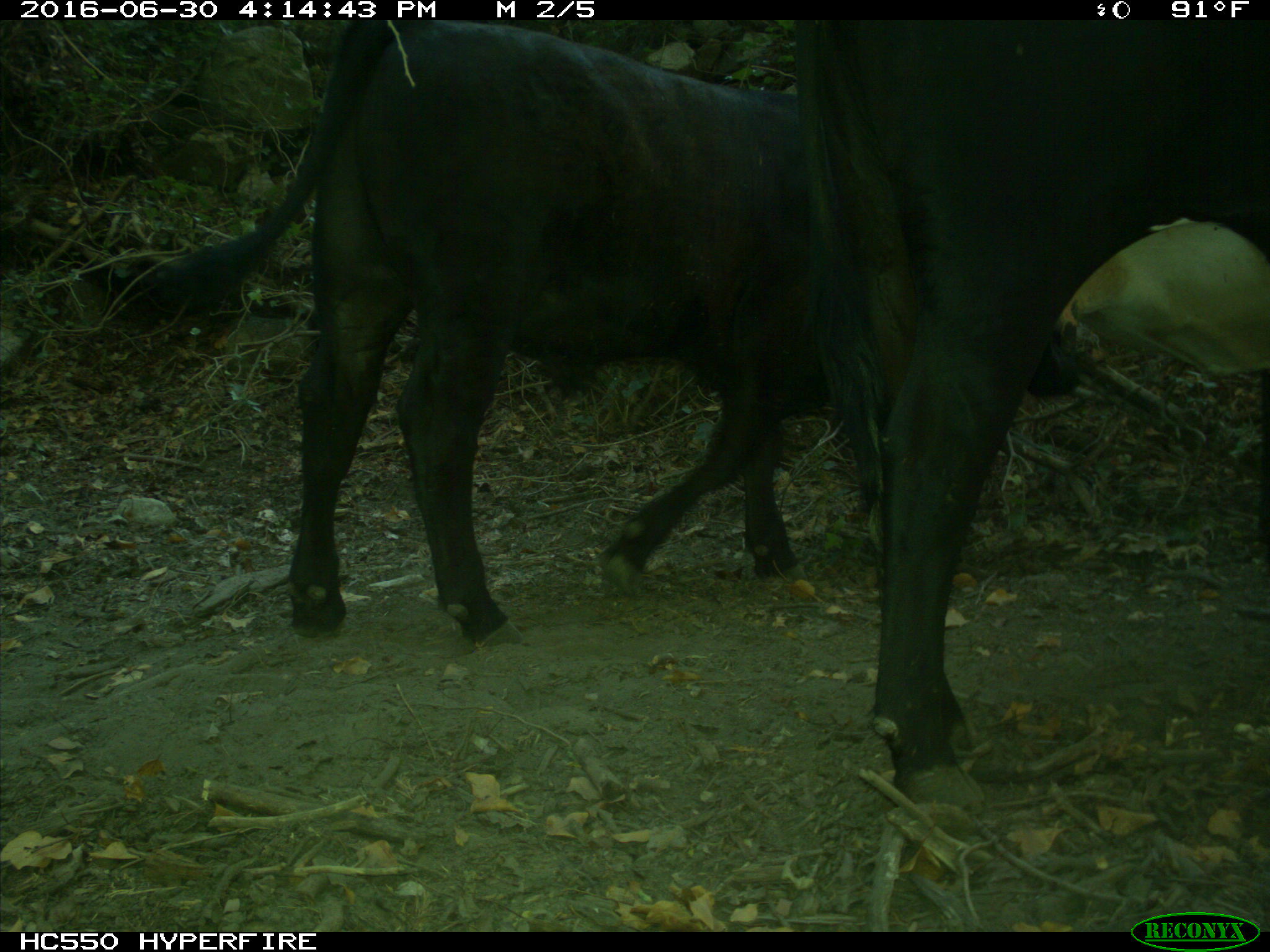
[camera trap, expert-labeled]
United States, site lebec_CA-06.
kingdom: Animalia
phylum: Chordata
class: Mammalia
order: Artiodactyla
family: Bovidae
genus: Bos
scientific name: Bos taurus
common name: domestic cow